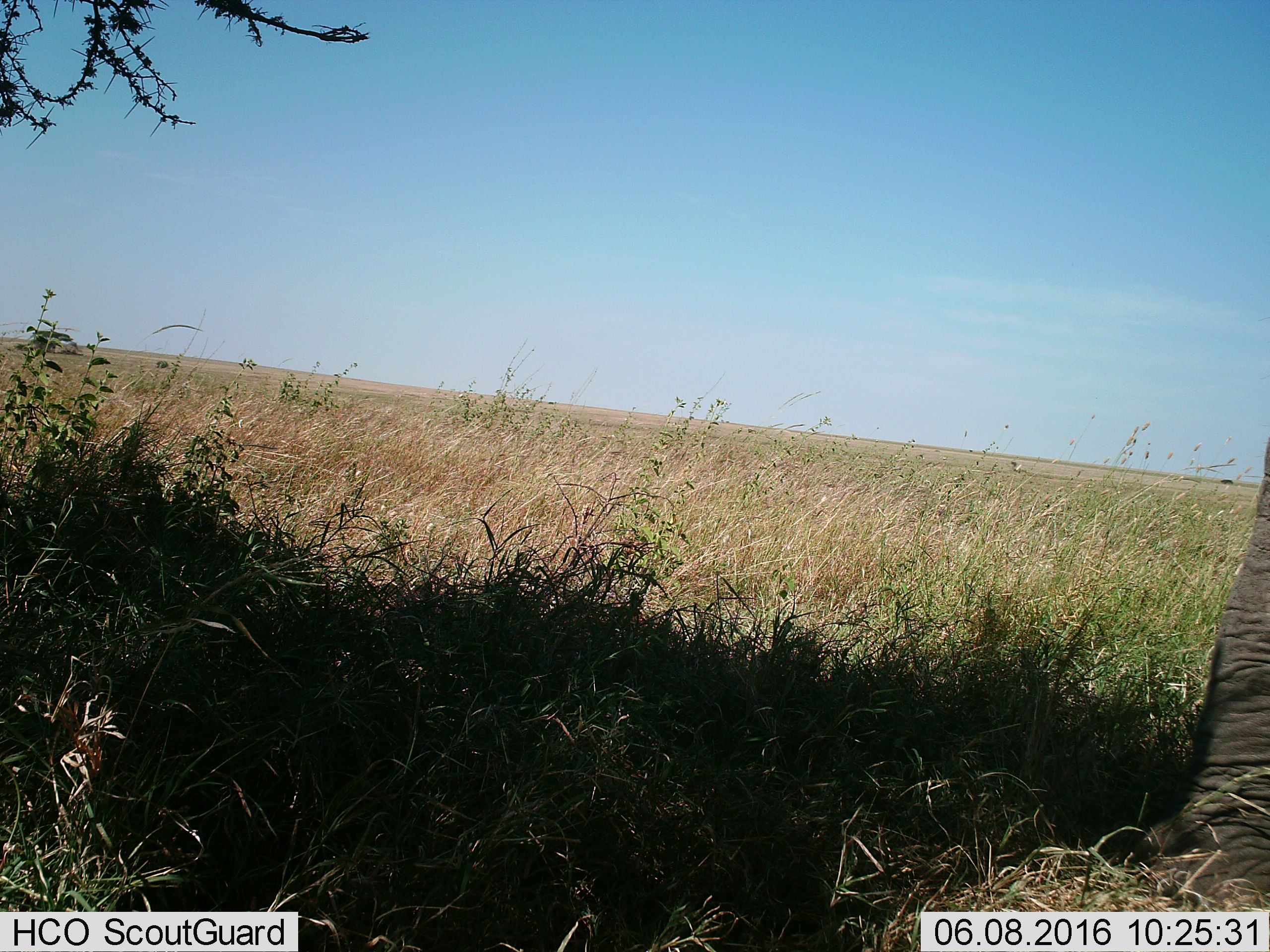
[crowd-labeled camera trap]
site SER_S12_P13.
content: unidentified animal